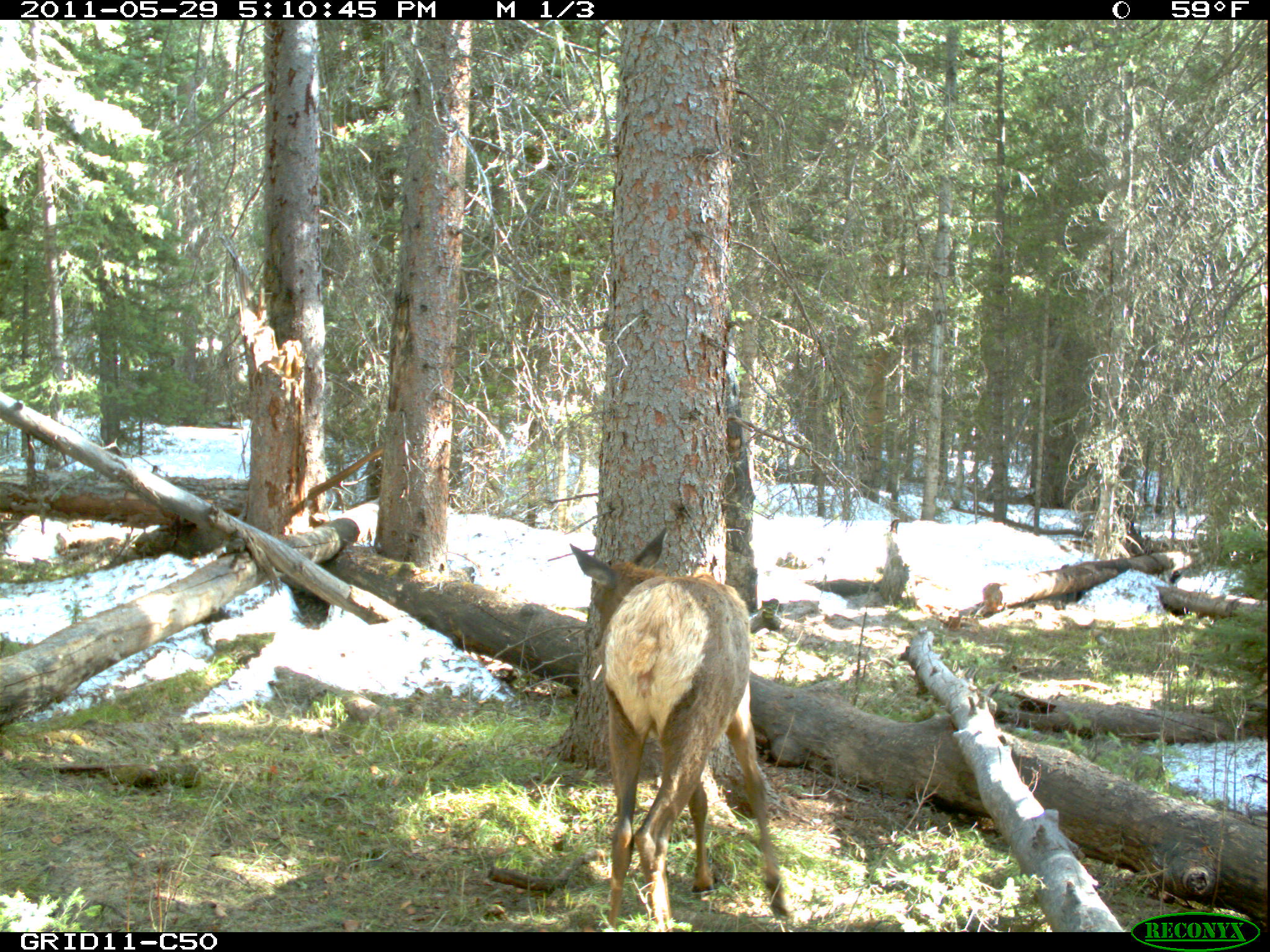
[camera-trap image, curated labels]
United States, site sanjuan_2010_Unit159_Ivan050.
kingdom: Animalia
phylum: Chordata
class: Mammalia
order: Artiodactyla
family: Cervidae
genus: Cervus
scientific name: Cervus elaphus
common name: red deer